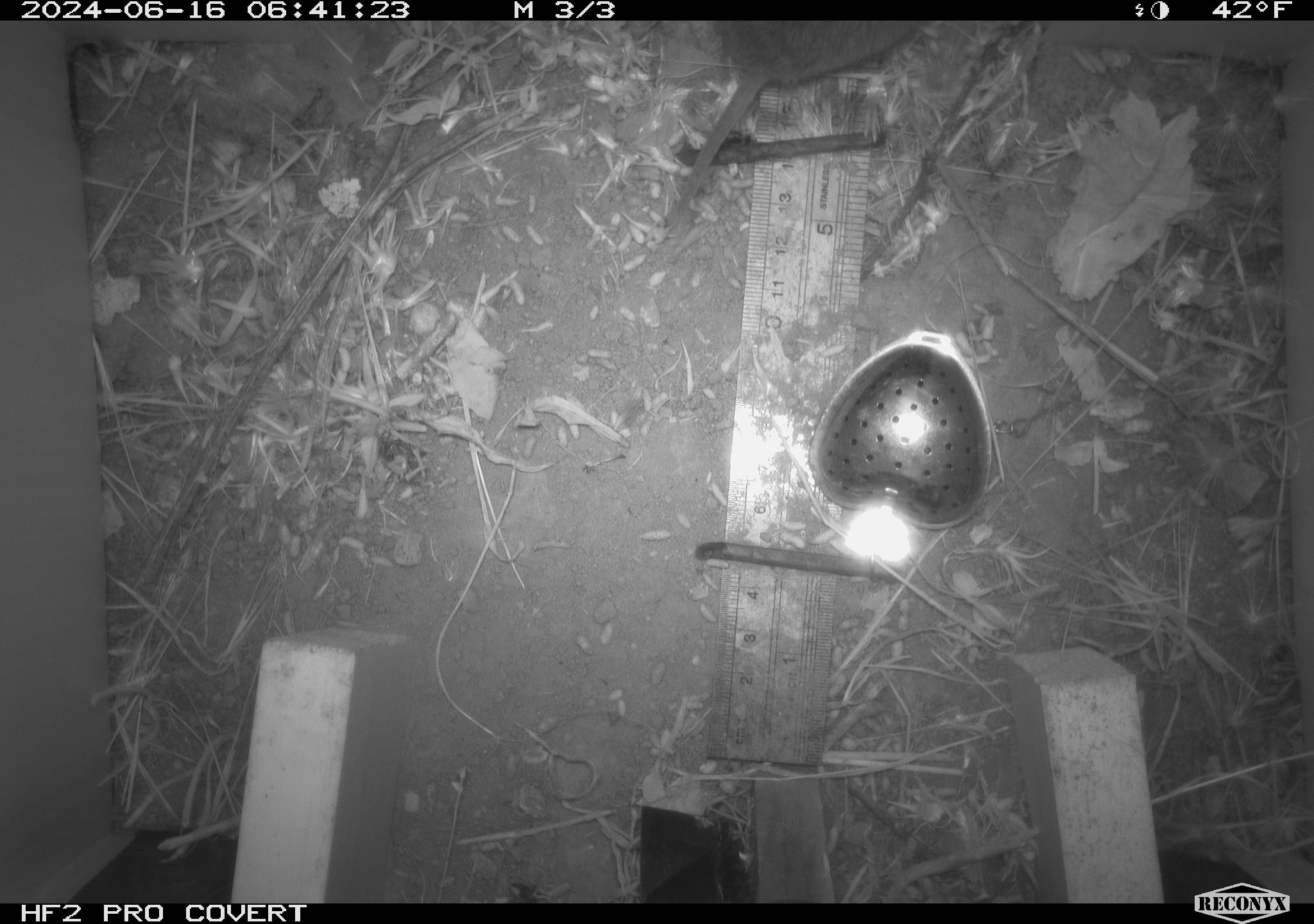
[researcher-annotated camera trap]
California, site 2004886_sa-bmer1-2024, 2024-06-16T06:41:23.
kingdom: Animalia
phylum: Chordata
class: Mammalia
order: Rodentia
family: Cricetidae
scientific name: Cricetidae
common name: hamsters, voles, lemmings, and allies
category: cricetidae family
Cricetidae family (hamsters, voles, lemmings, and allies) (Cricetidae).